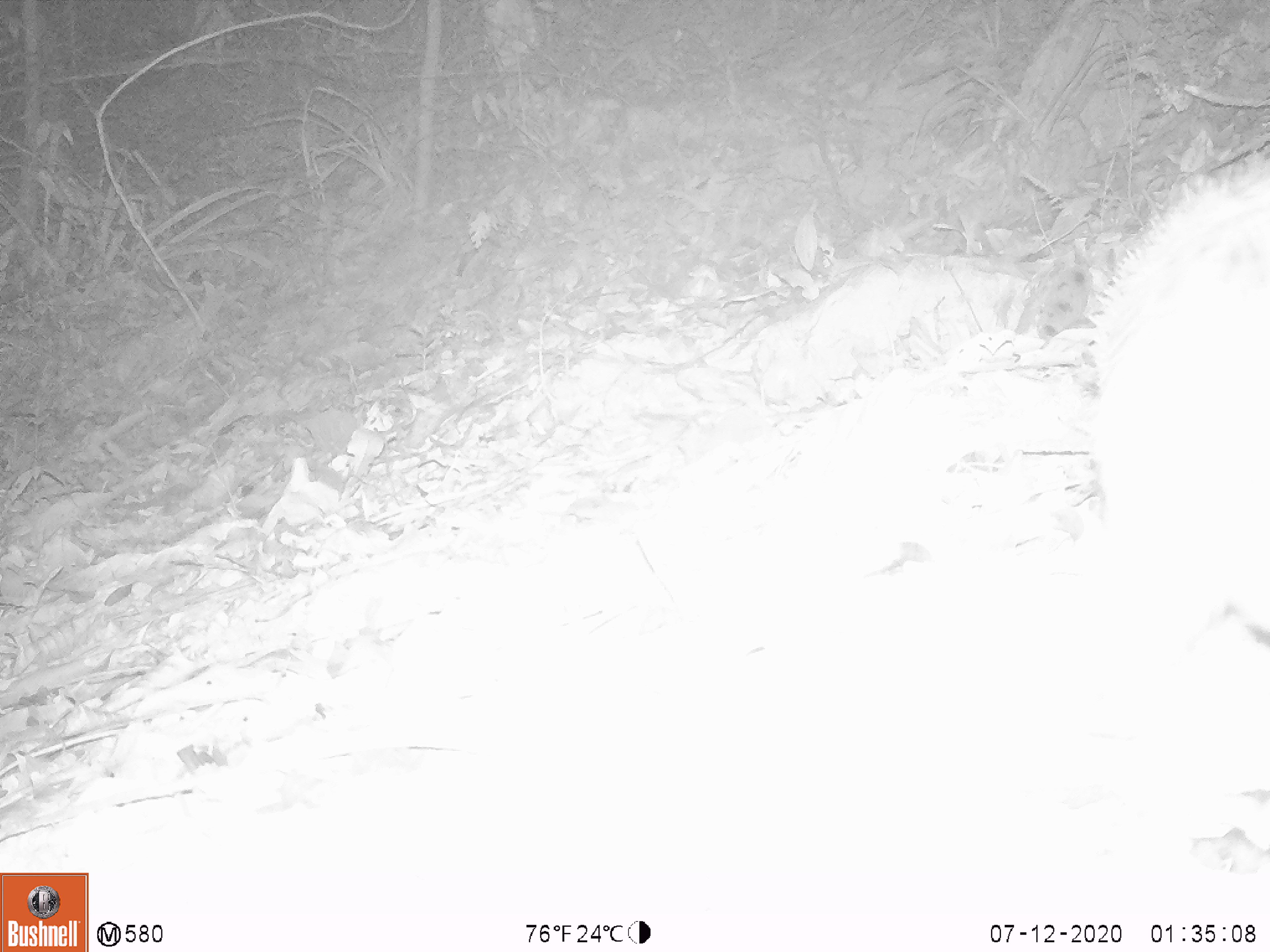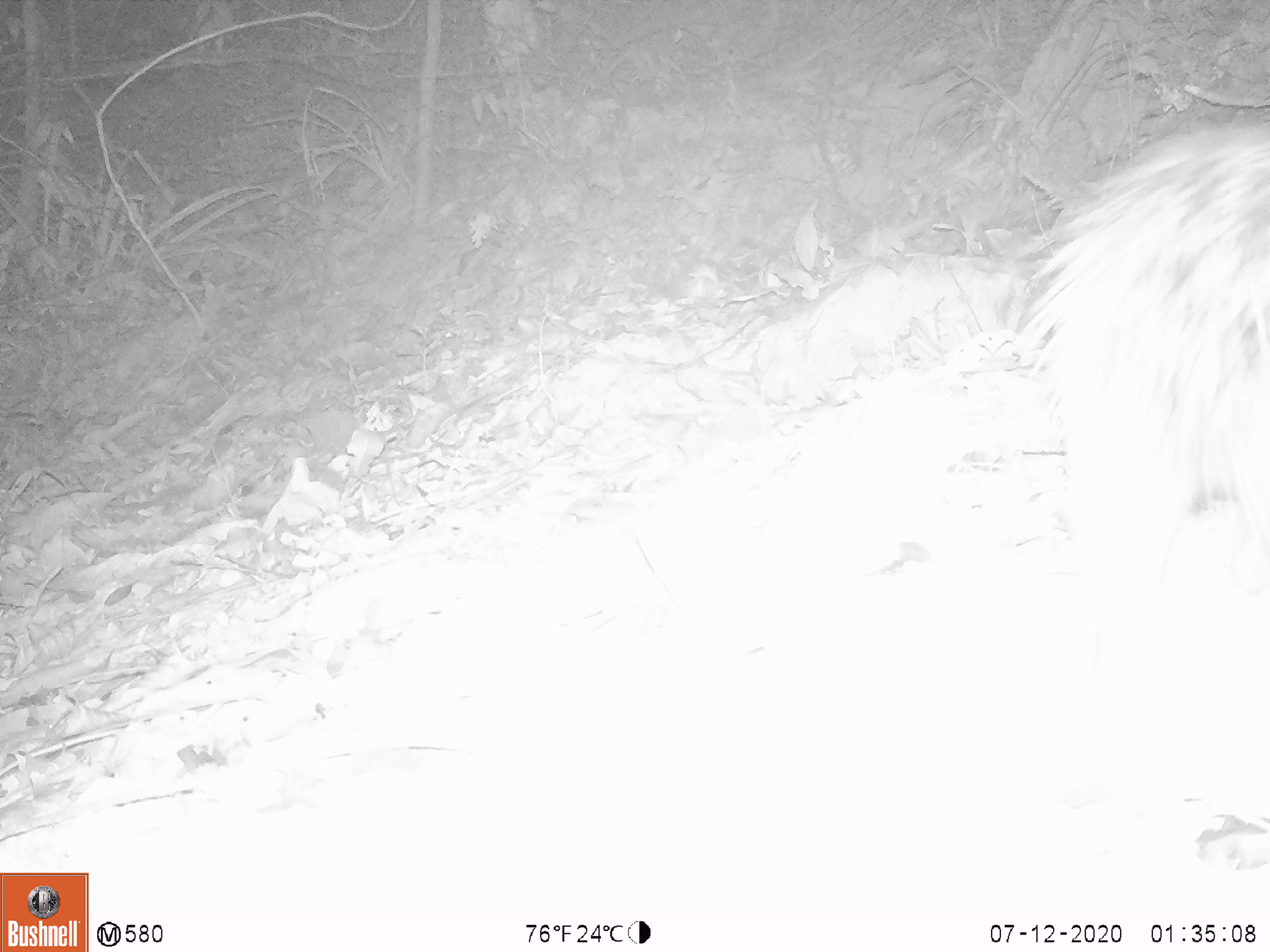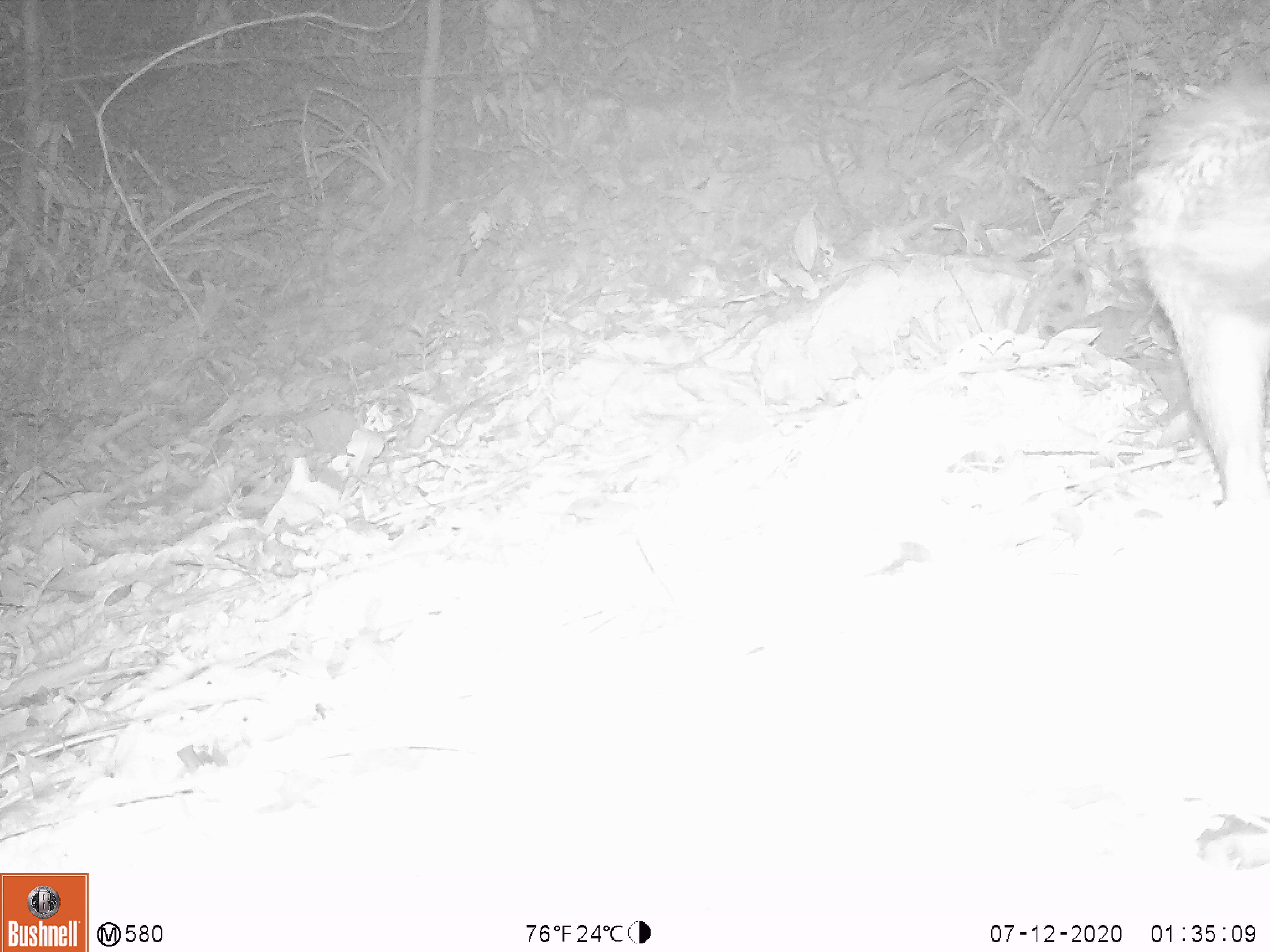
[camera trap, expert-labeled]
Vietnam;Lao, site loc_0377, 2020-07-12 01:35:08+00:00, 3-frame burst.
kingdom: Animalia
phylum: Chordata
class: Mammalia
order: Rodentia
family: Hystricidae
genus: Atherurus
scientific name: Atherurus macrourus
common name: asiatic brush-tailed porcupine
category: asiatic brush tailed porcupine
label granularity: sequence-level